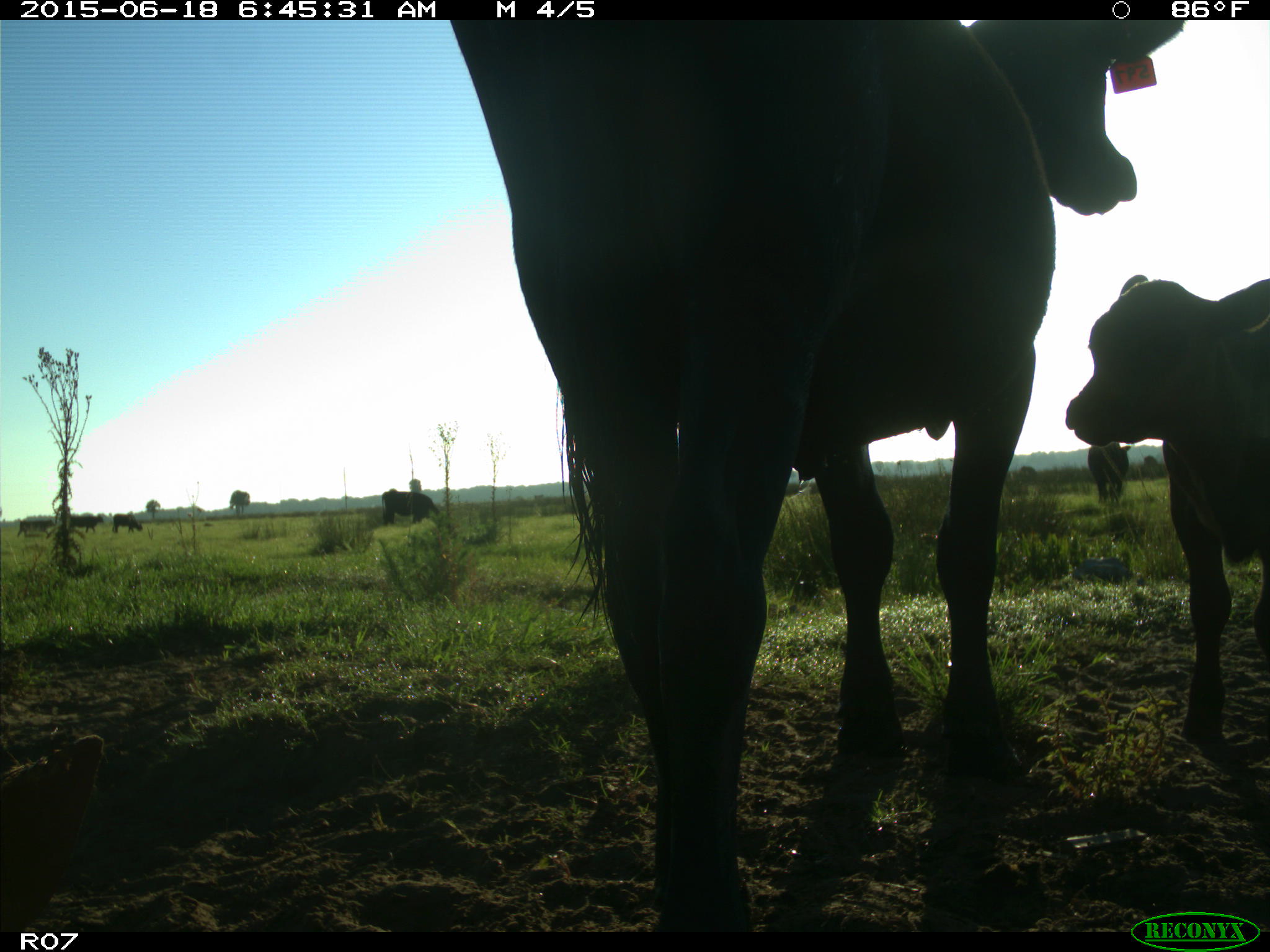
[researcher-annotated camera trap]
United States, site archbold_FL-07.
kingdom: Animalia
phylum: Chordata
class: Mammalia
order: Artiodactyla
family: Bovidae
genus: Bos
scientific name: Bos taurus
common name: domestic cow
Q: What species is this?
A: Bos taurus (domestic cow).